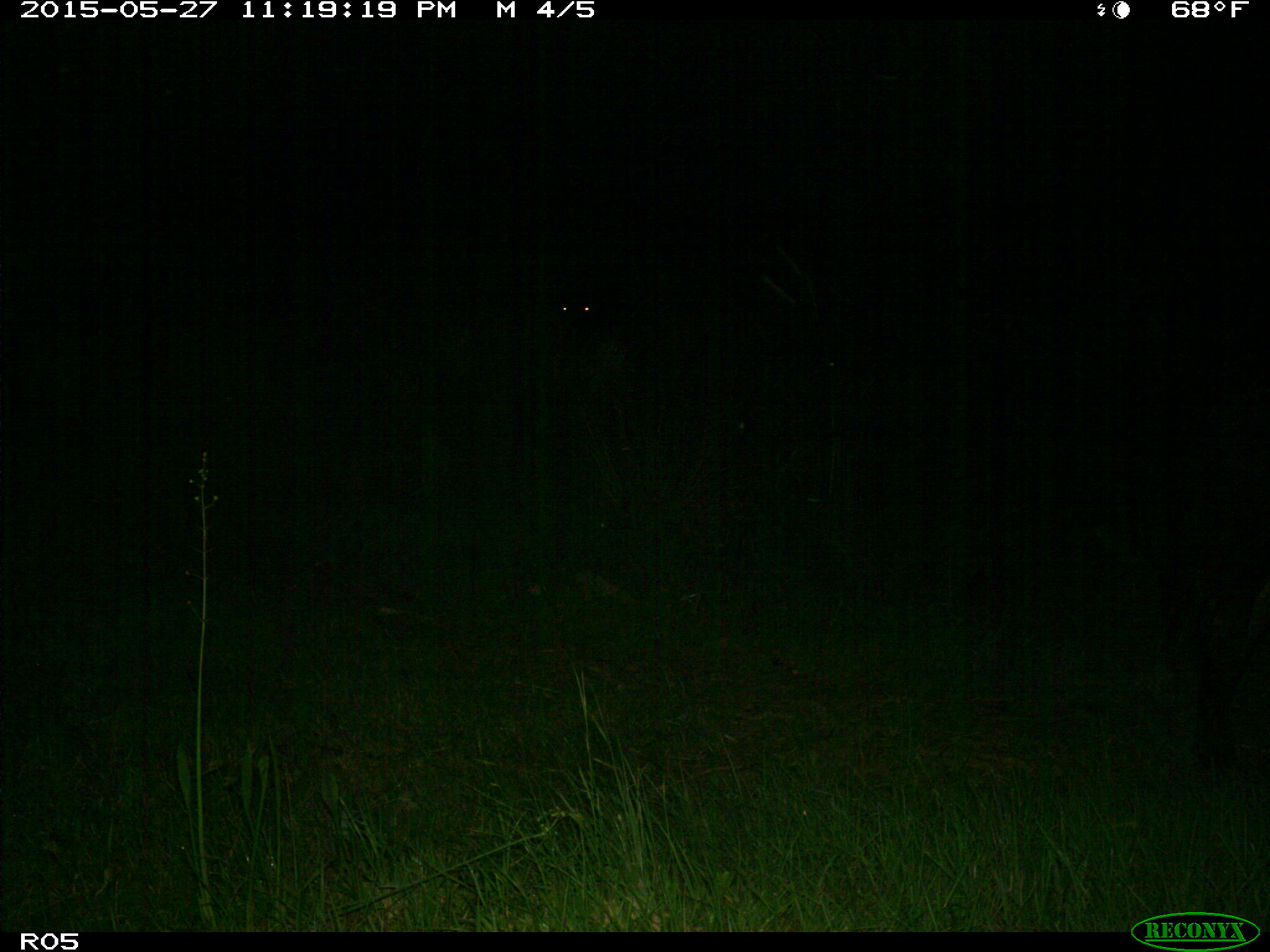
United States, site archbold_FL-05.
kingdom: Animalia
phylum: Chordata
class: Mammalia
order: Artiodactyla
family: Bovidae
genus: Bos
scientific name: Bos taurus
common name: domestic cow